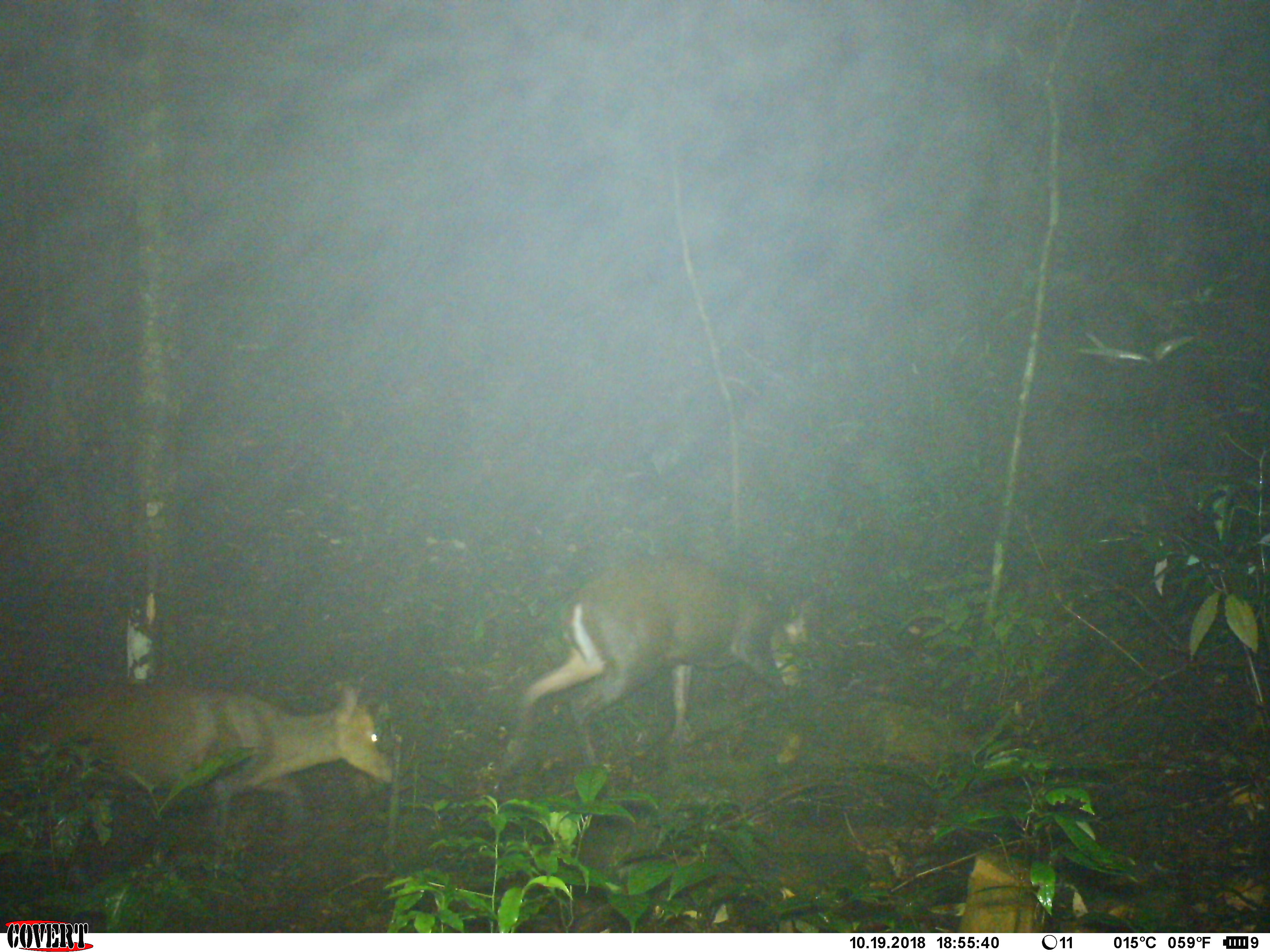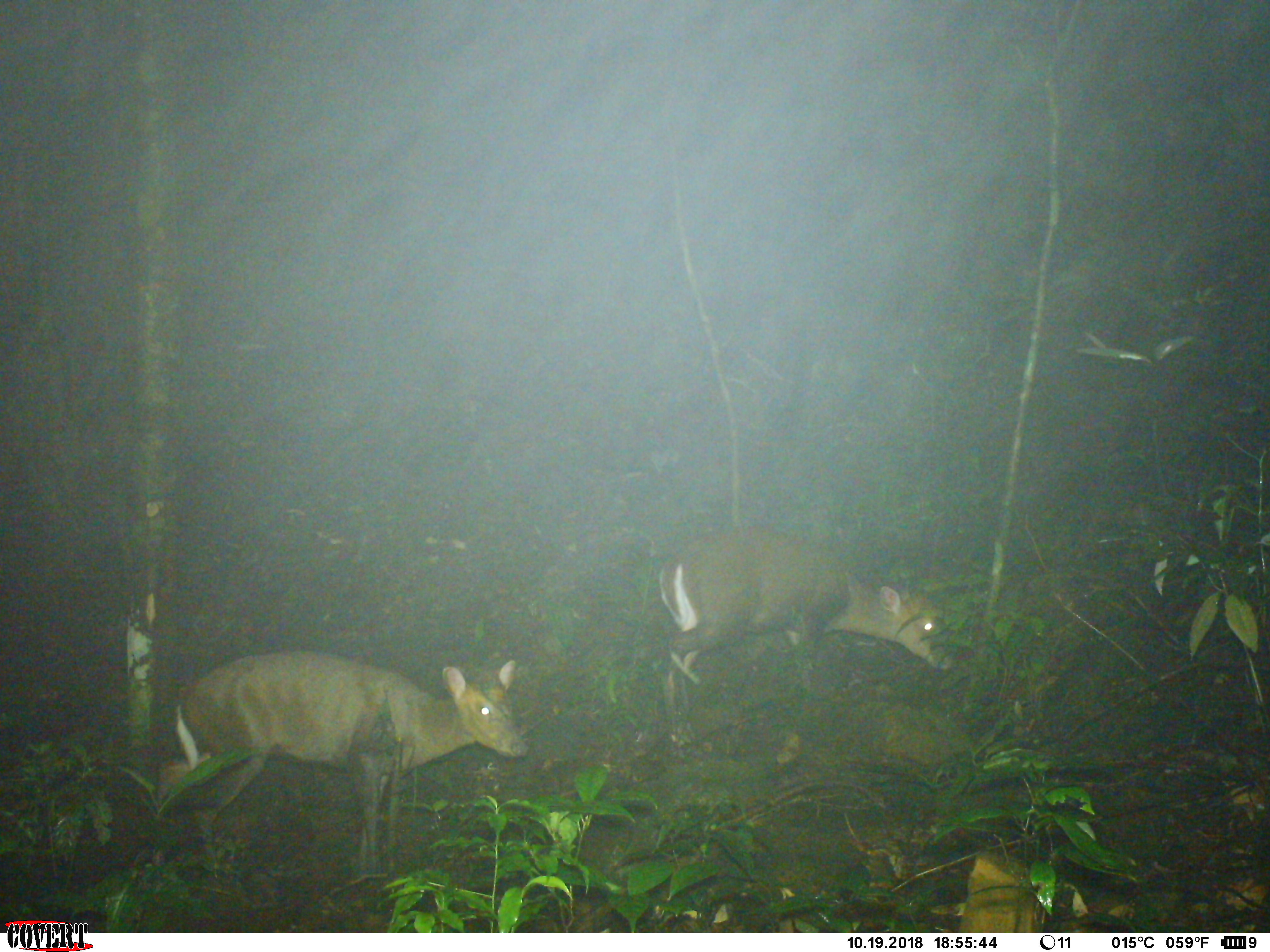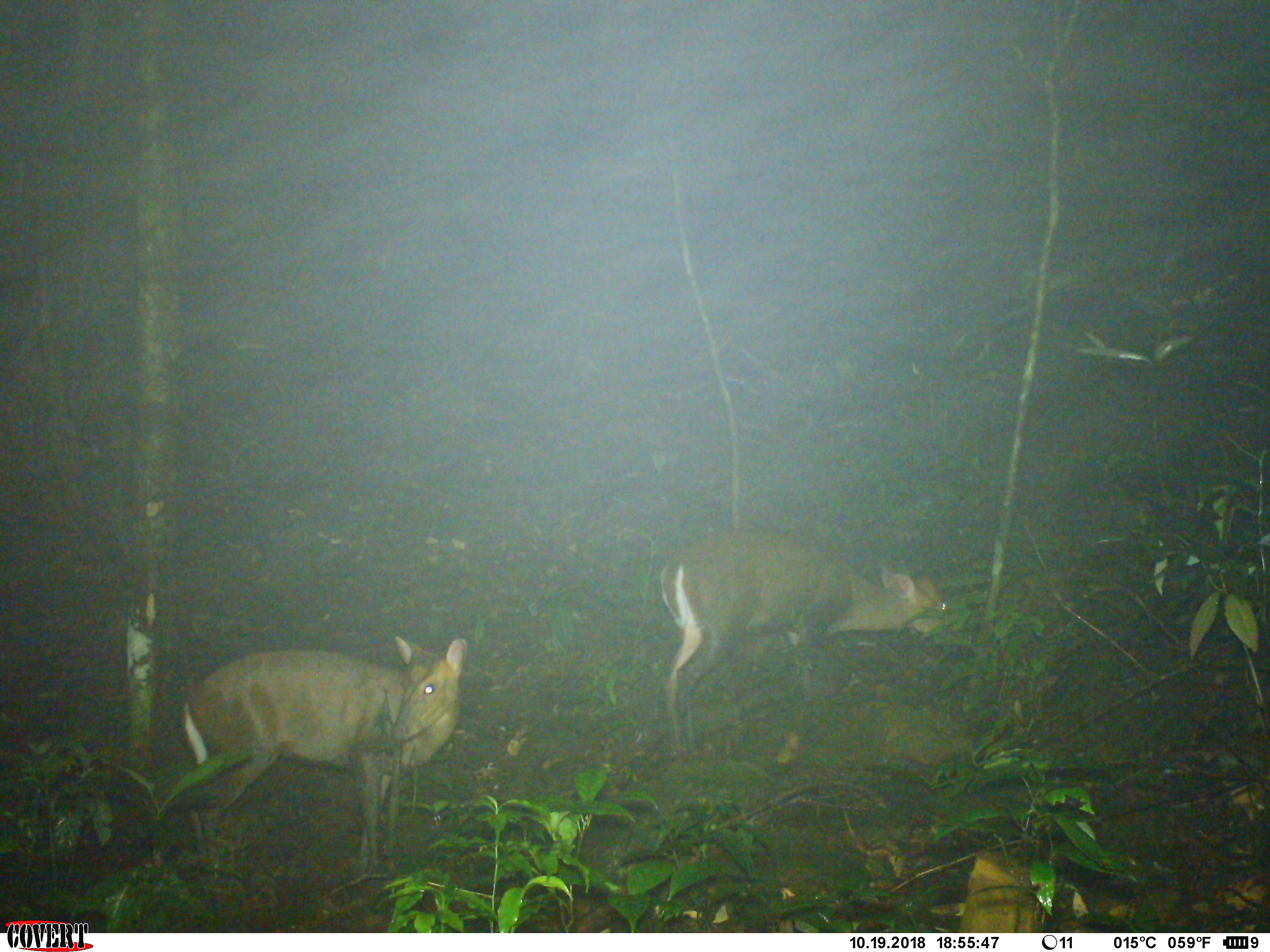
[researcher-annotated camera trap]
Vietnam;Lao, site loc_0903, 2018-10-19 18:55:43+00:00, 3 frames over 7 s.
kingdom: Animalia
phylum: Chordata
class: Mammalia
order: Artiodactyla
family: Cervidae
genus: Muntiacus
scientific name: Muntiacus rooseveltorum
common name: roosevelt's muntjac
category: roosevelts muntjac group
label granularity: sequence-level